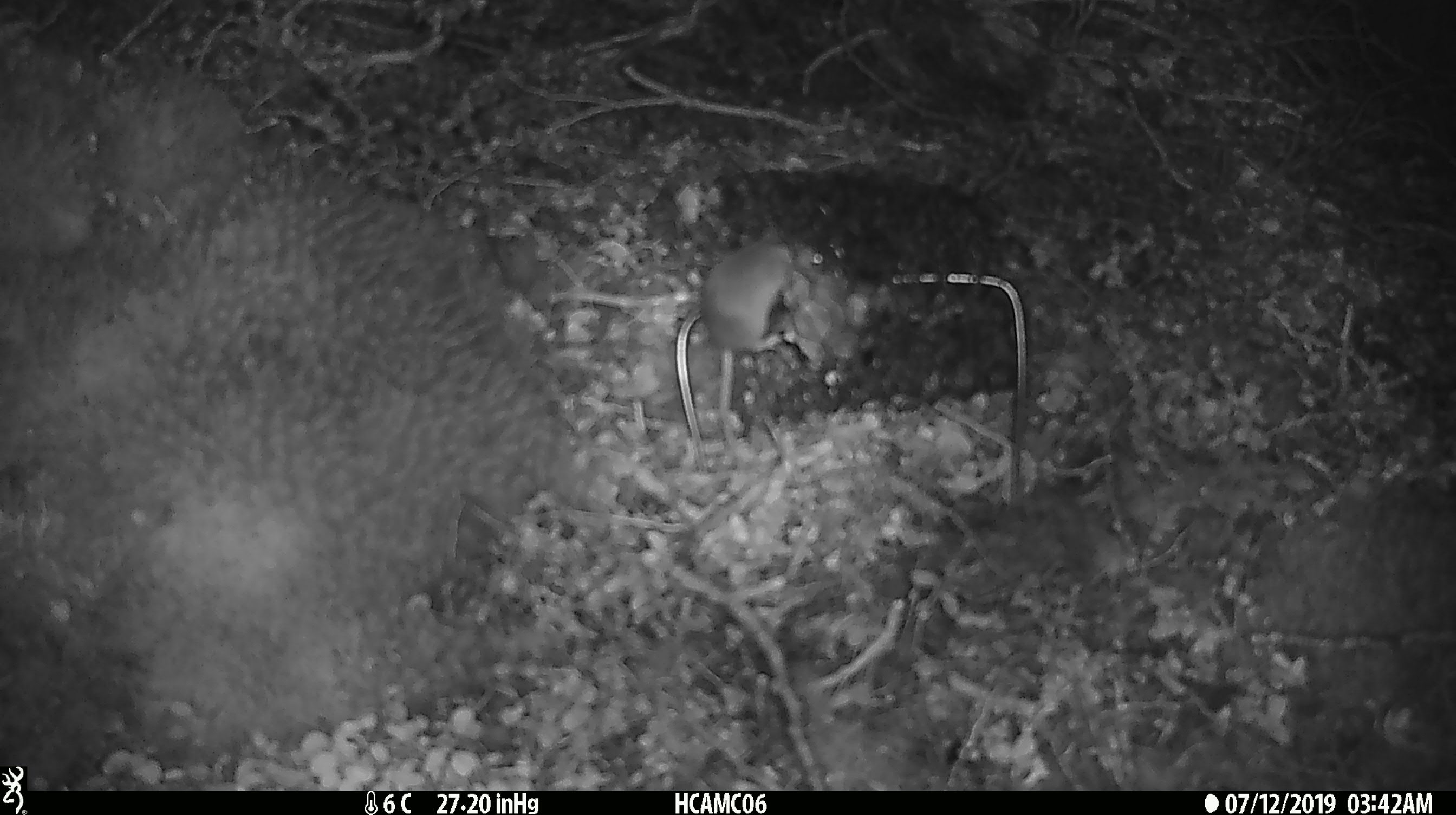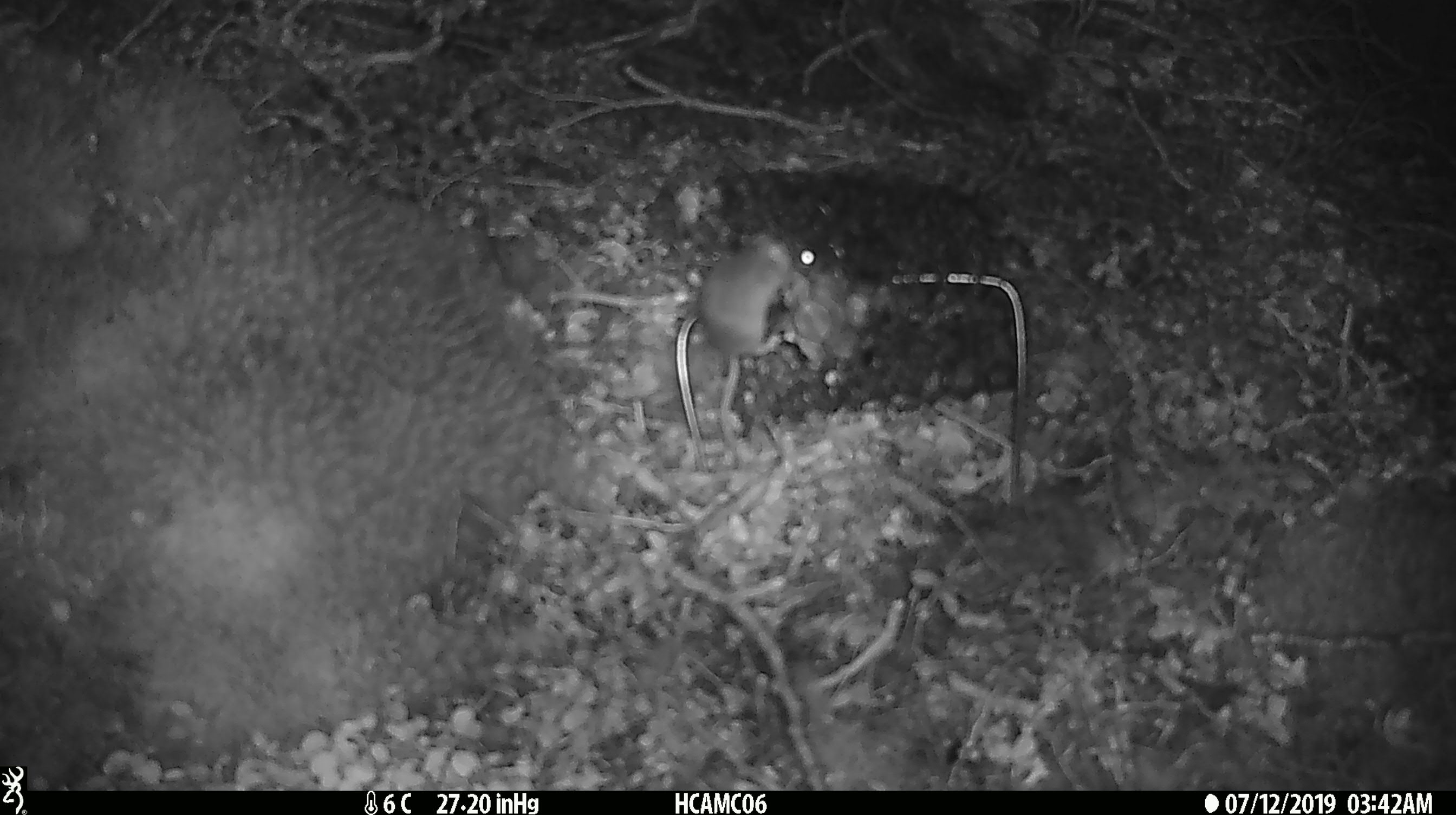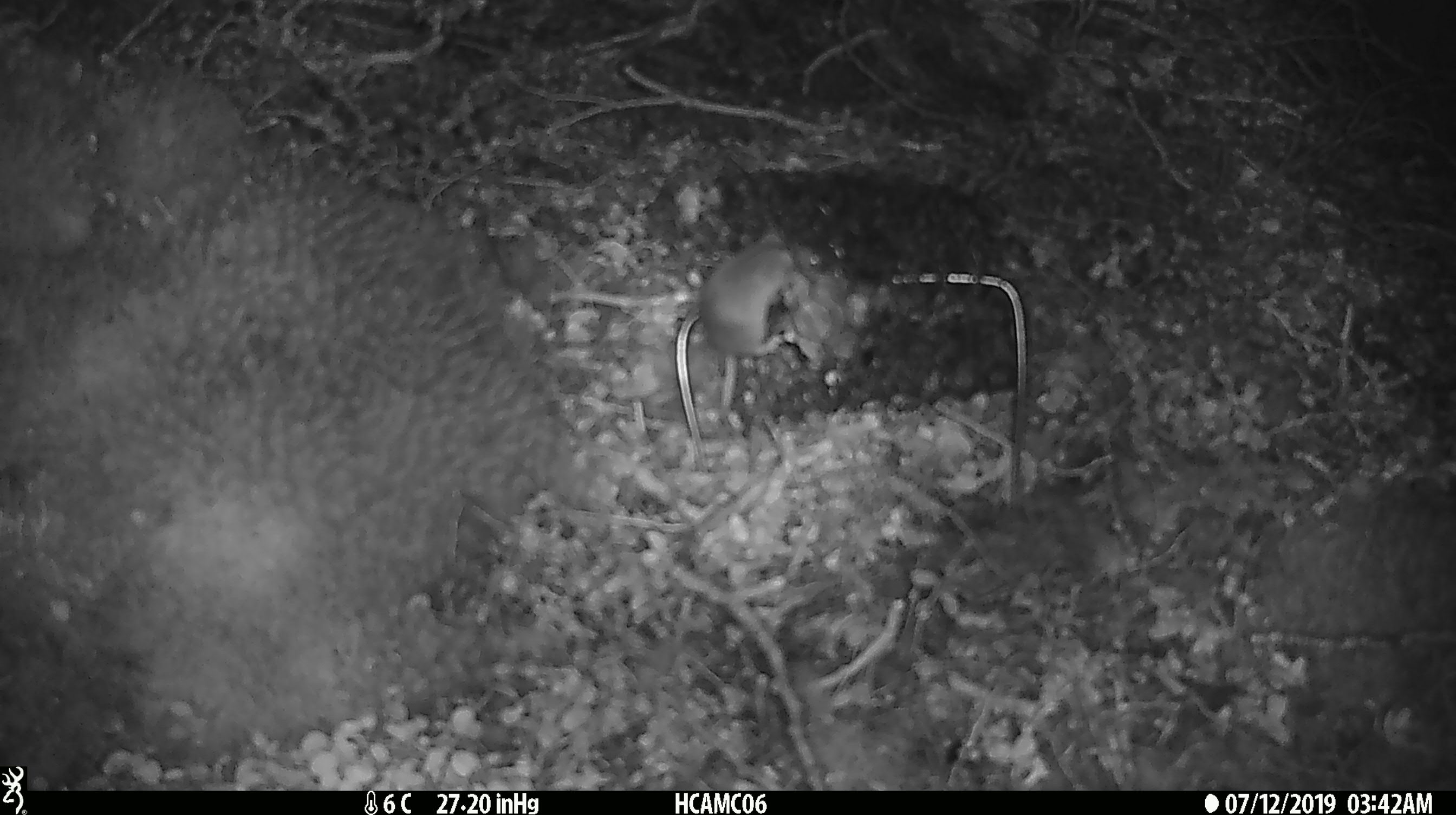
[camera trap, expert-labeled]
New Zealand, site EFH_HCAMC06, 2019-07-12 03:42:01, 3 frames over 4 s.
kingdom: Animalia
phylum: Chordata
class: Mammalia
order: Rodentia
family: Muridae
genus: Mus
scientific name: Mus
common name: mouse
Mouse (Mus).